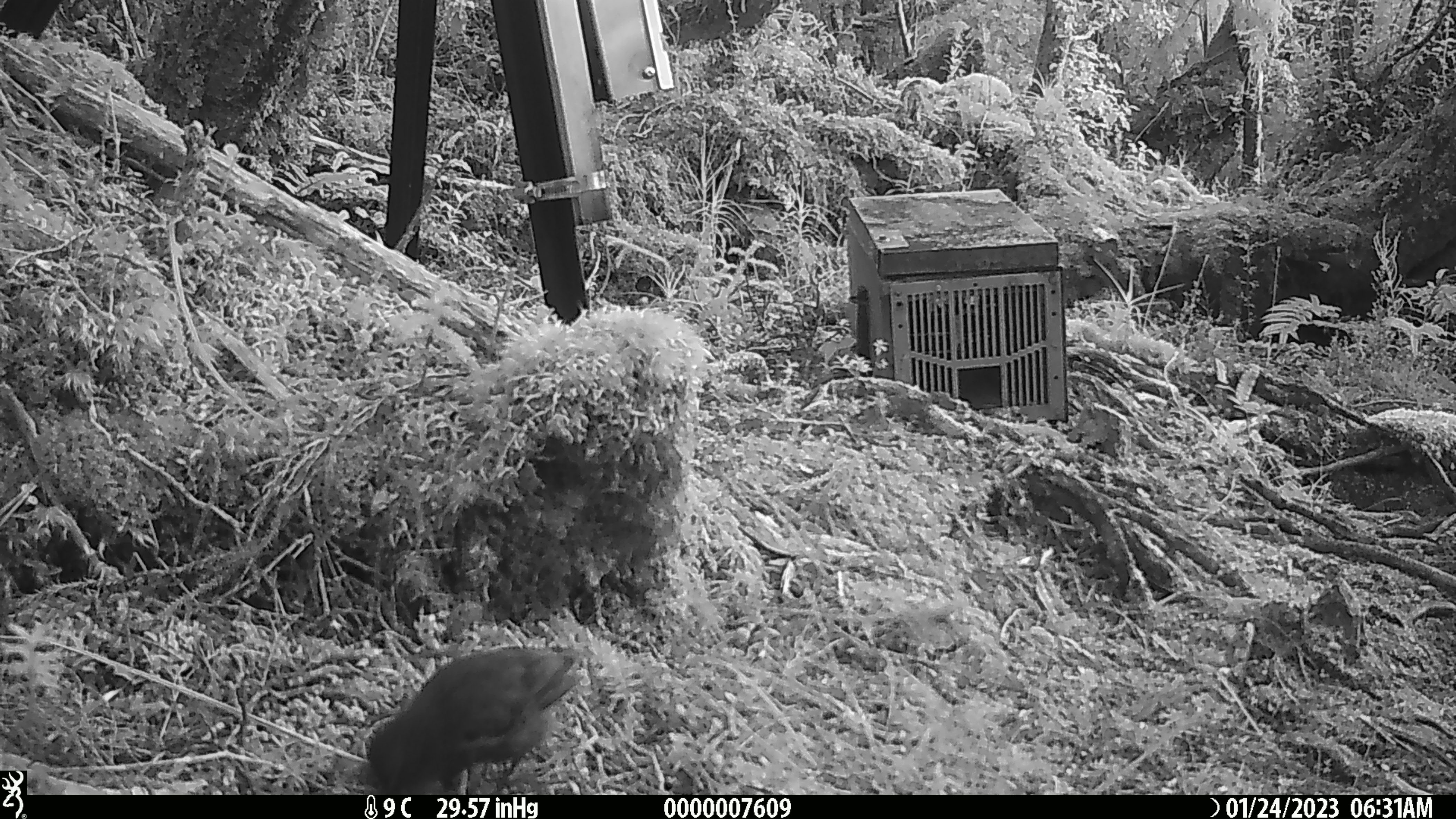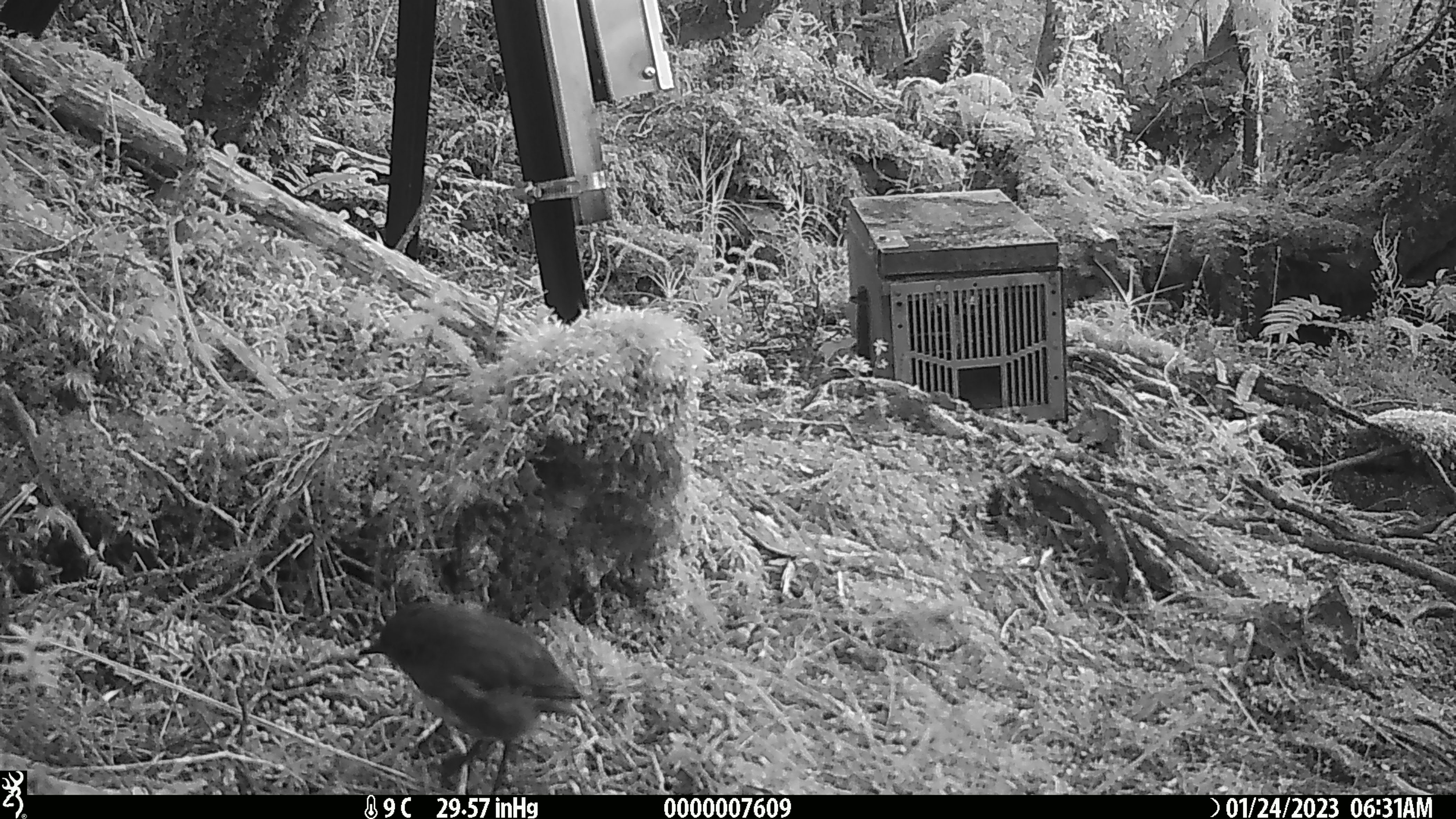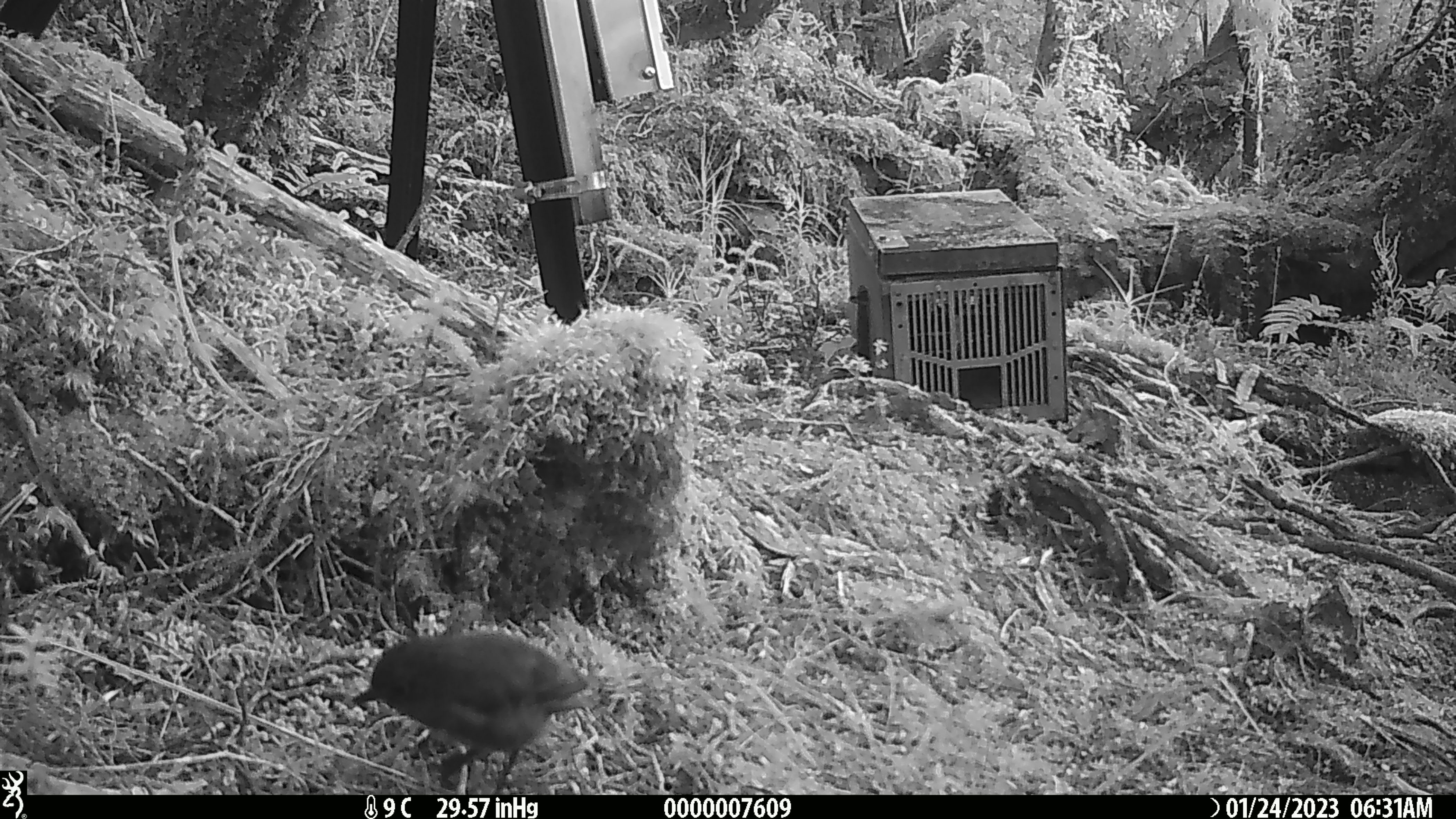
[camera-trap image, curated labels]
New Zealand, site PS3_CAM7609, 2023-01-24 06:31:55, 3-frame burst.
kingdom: Animalia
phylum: Chordata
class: Aves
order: Passeriformes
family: Petroicidae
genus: Petroica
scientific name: Petroica australis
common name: new zealand robin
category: robin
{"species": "robin (new zealand robin) (Petroica australis)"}